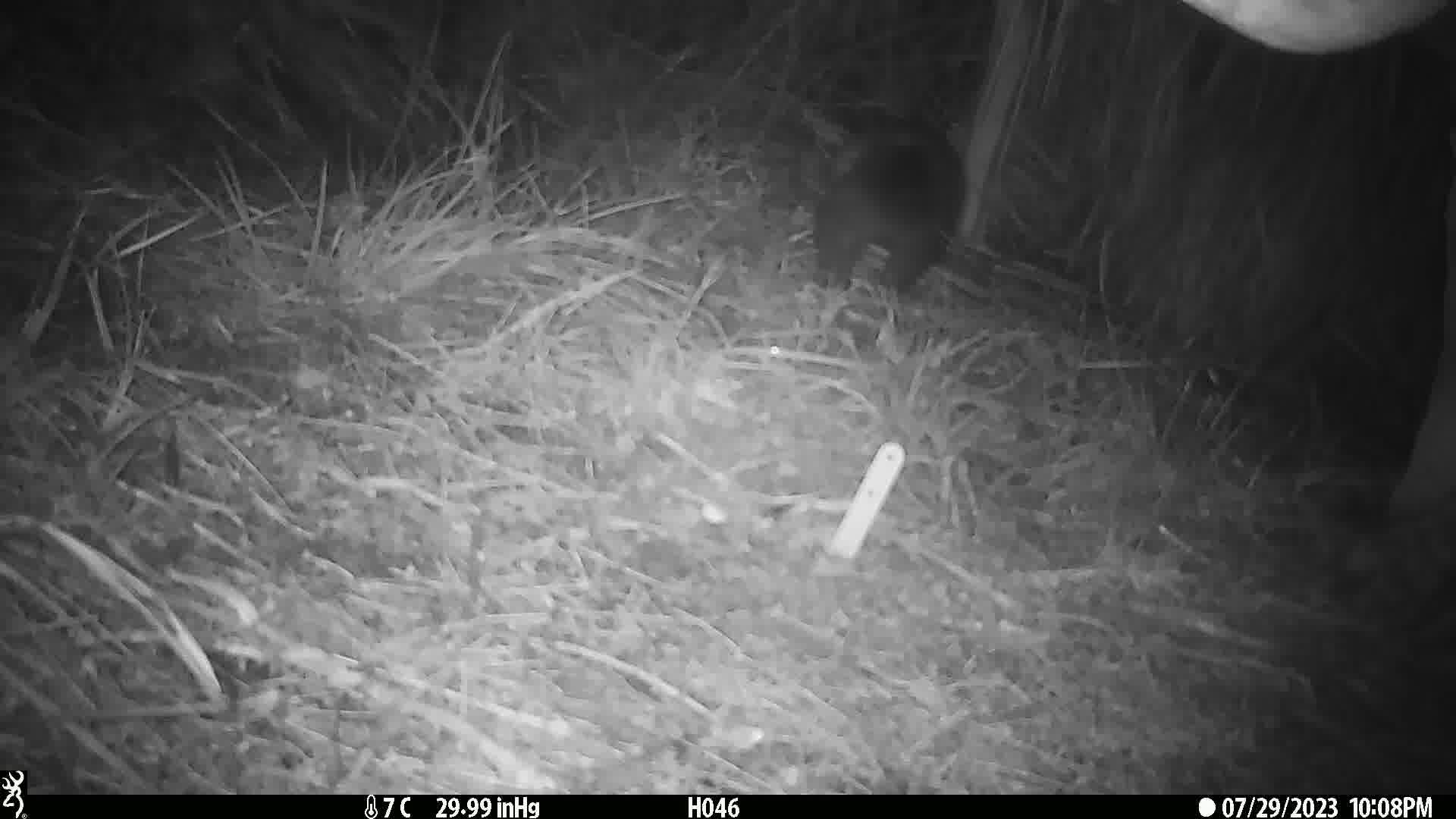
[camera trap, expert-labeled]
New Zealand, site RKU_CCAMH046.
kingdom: Animalia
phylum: Chordata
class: Mammalia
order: Diprotodontia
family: Phalangeridae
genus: Trichosurus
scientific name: Trichosurus vulpecula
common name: common brushtail possum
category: possum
Possum (common brushtail possum) (Trichosurus vulpecula).